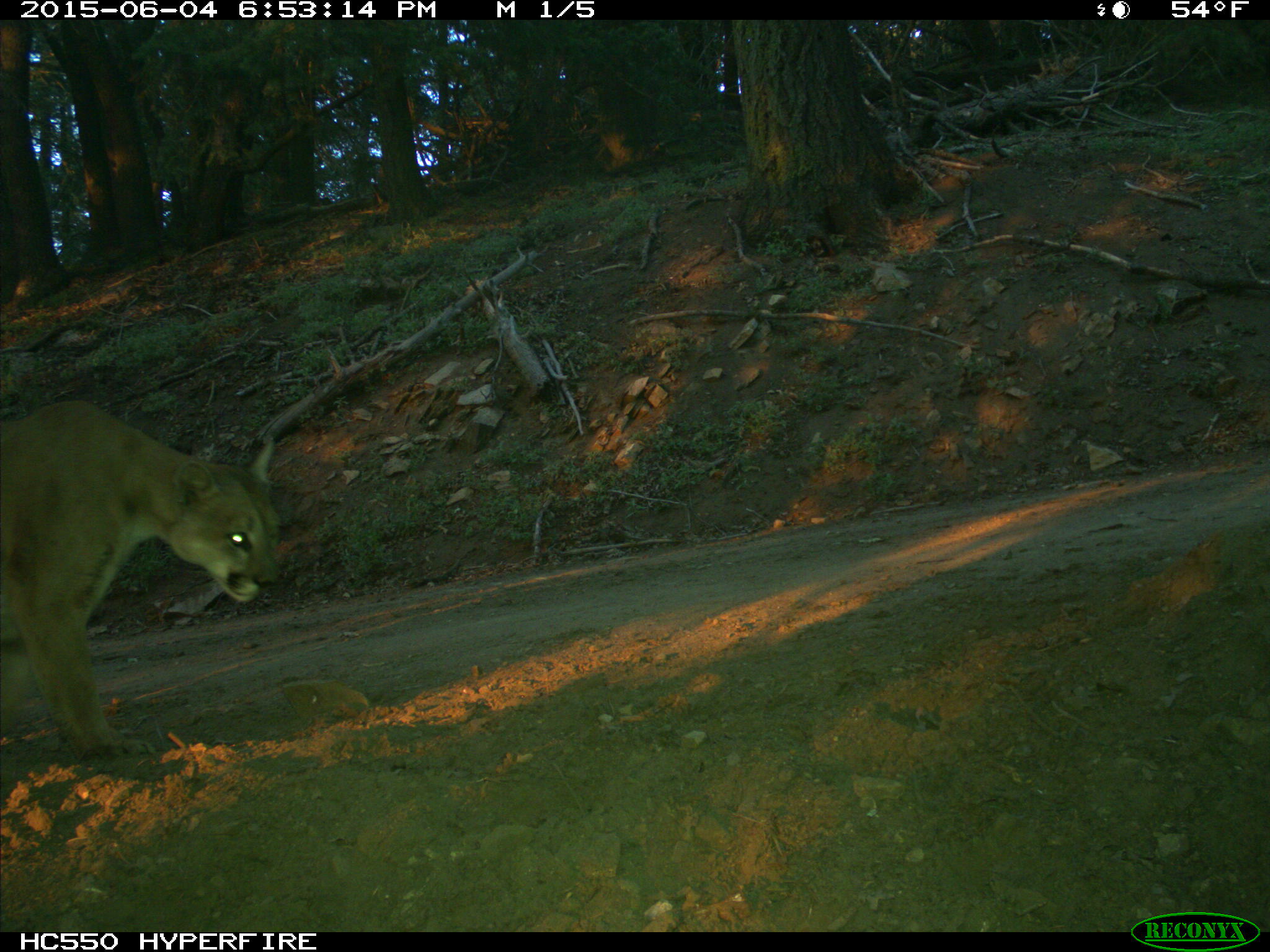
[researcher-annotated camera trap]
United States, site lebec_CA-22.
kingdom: Animalia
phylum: Chordata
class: Mammalia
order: Carnivora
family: Felidae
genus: Puma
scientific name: Puma concolor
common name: mountain lion